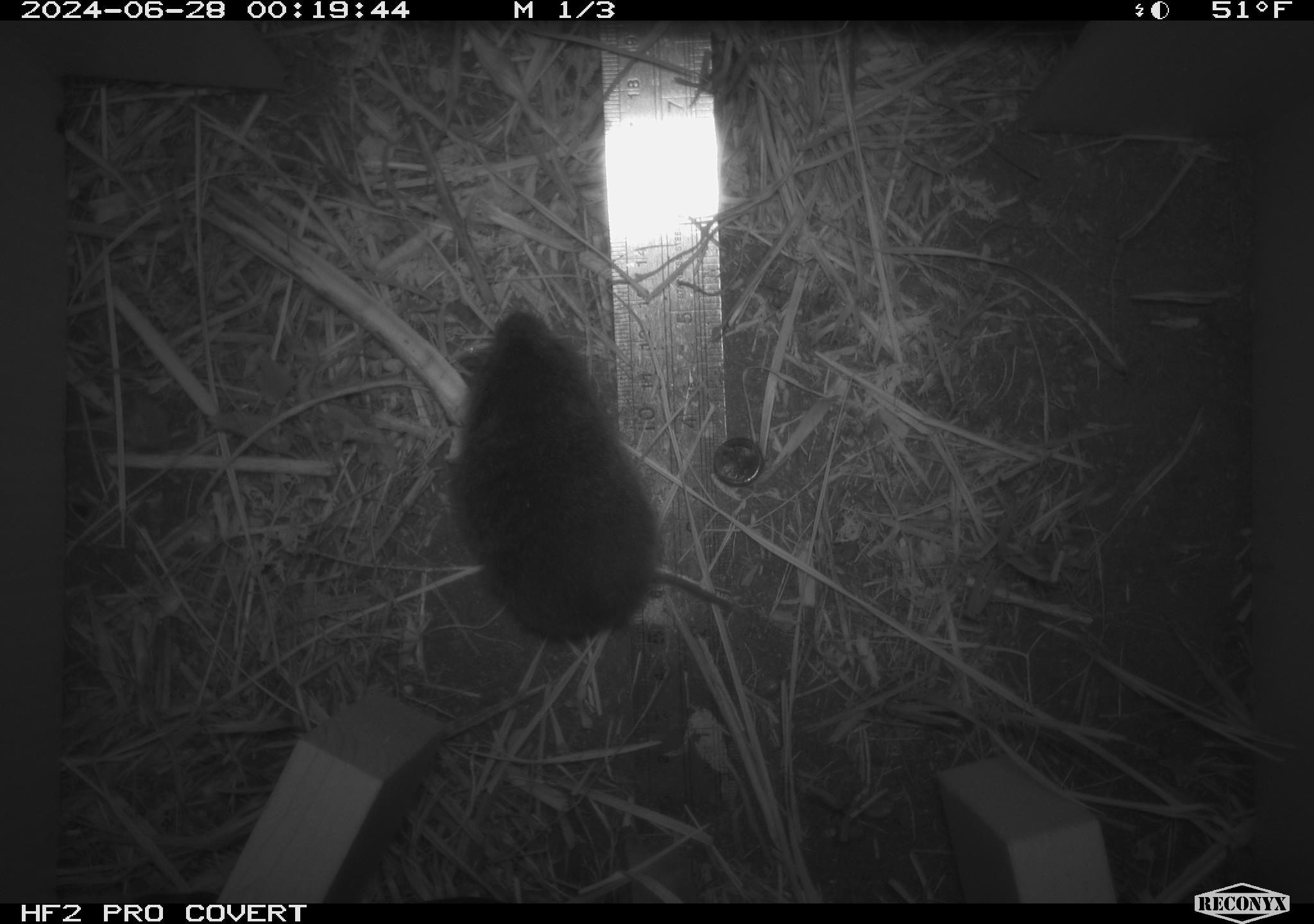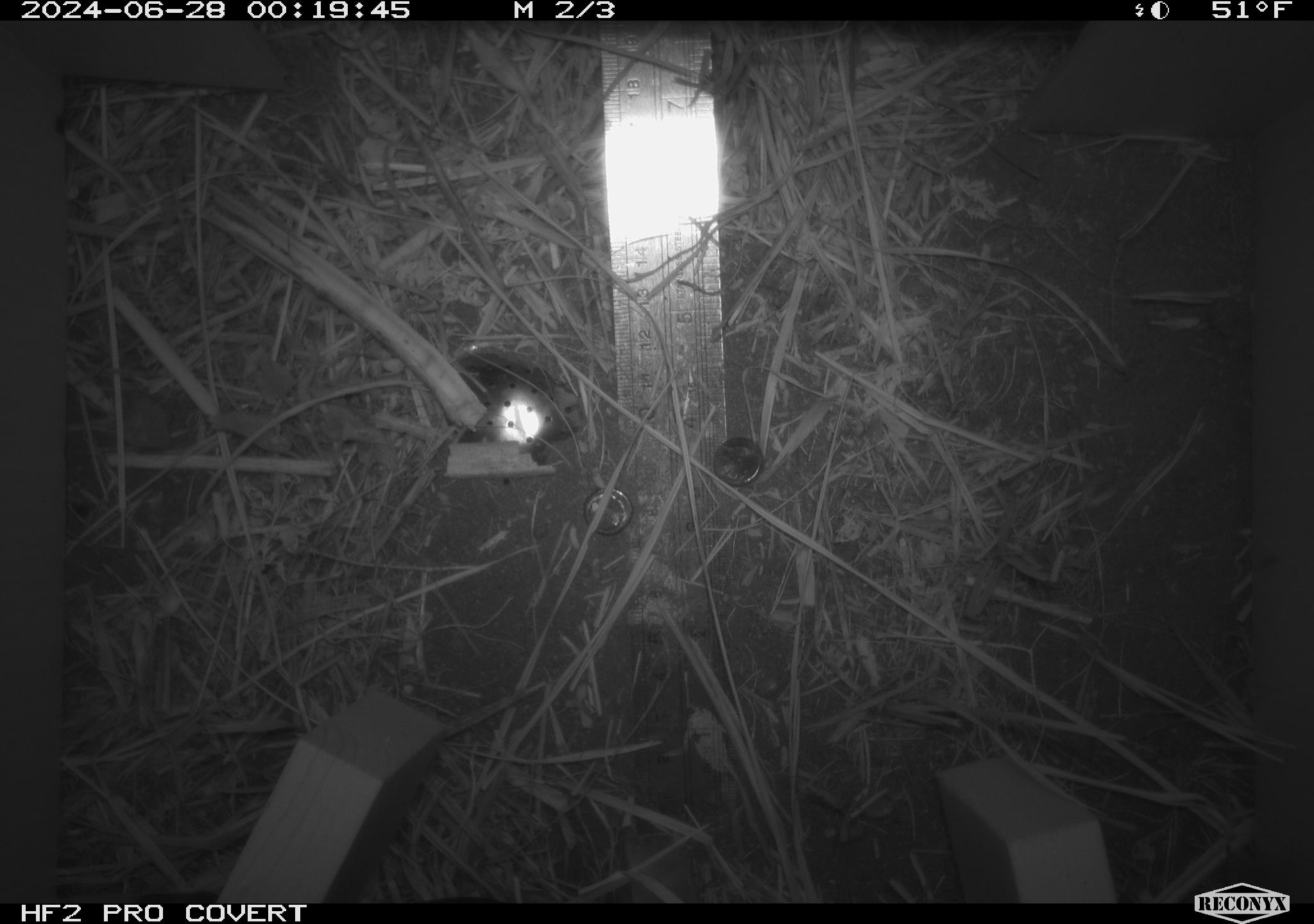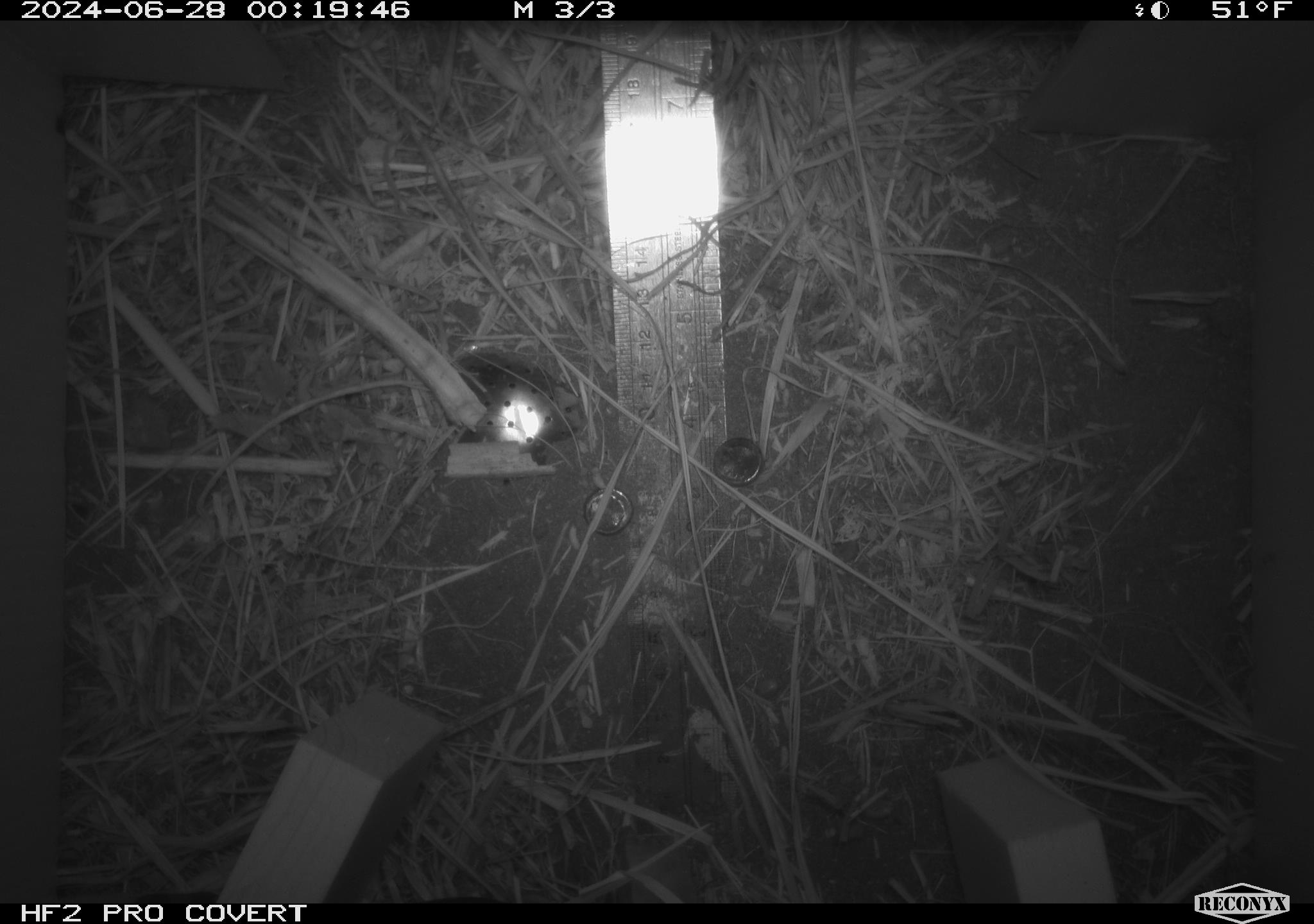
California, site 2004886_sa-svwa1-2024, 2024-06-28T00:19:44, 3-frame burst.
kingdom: Animalia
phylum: Chordata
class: Mammalia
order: Rodentia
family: Cricetidae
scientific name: Arvicolinae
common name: voles, lemmings, and muskrats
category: arvicolinae subfamily